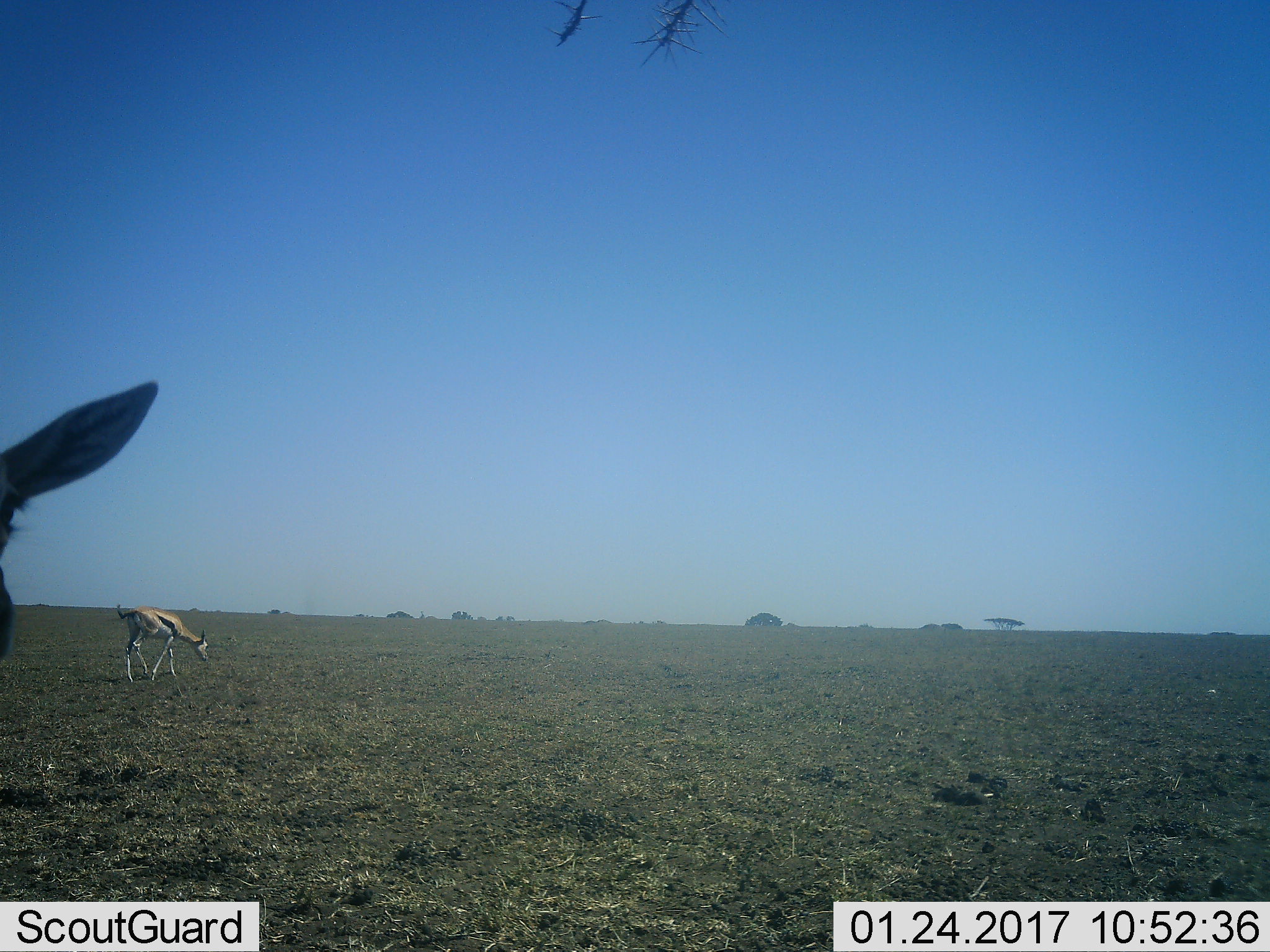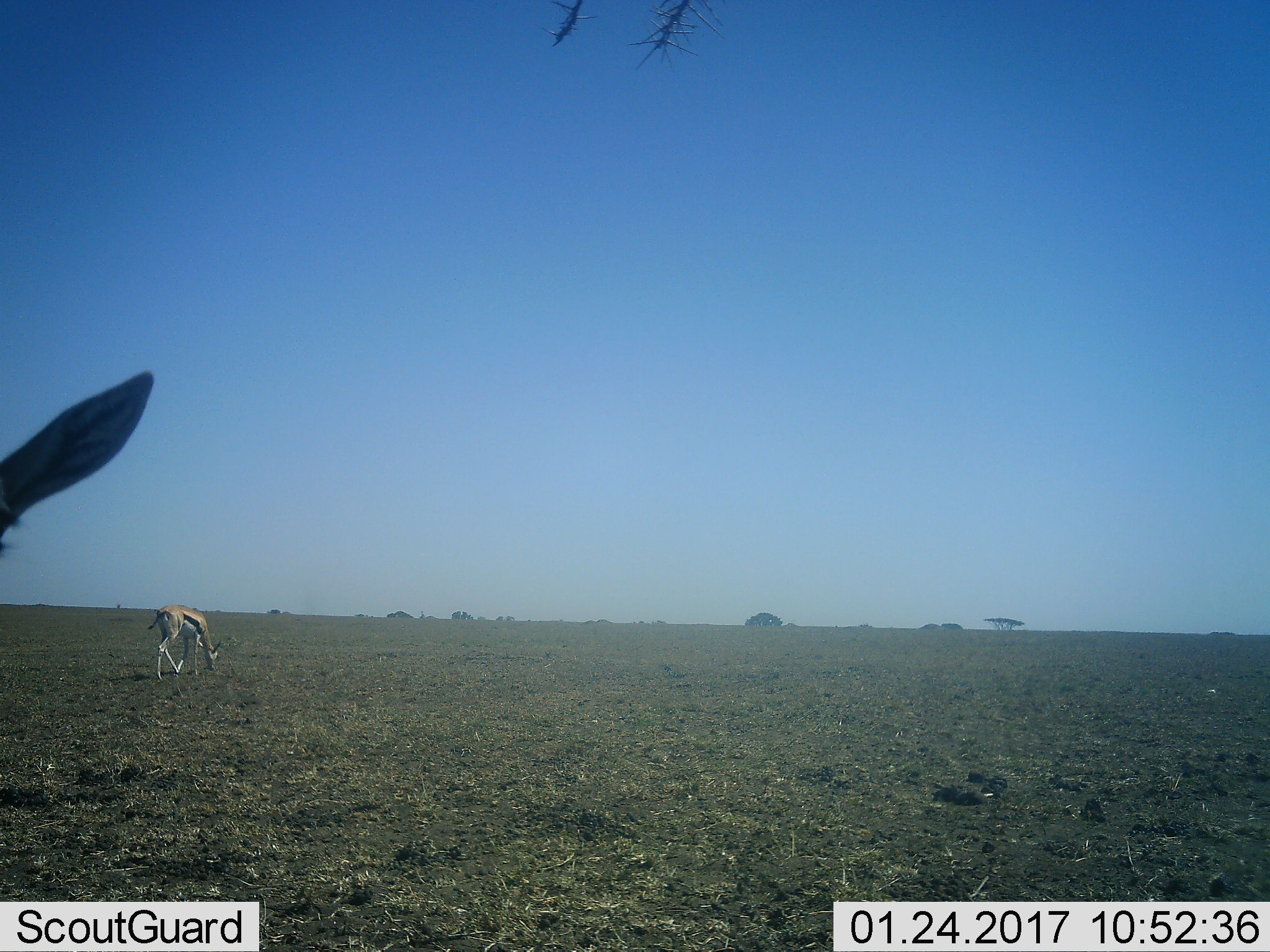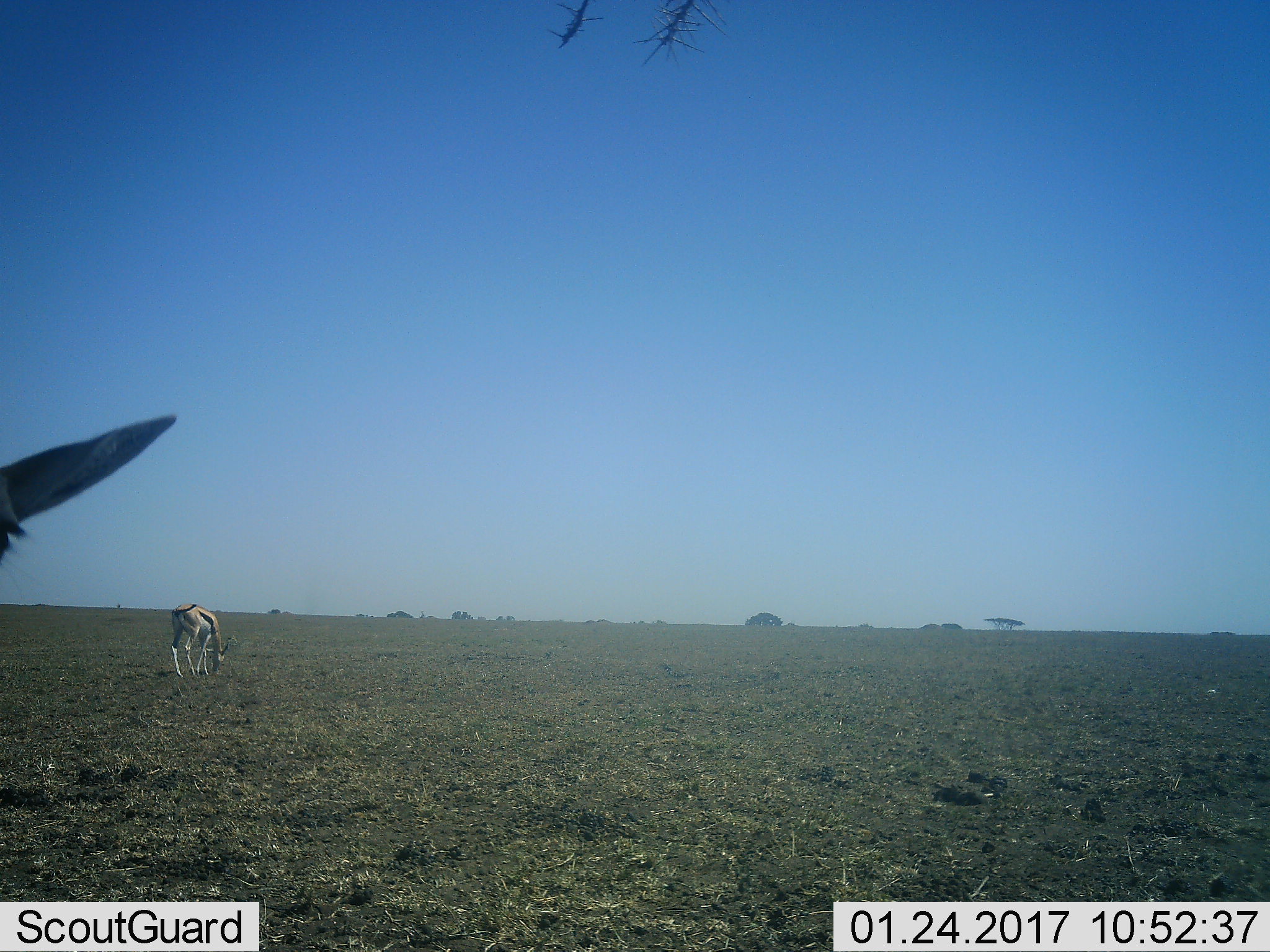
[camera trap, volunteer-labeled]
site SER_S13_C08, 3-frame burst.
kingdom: Animalia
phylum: Chordata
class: Mammalia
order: Artiodactyla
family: Bovidae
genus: Eudorcas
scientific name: Eudorcas thomsonii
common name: thomson's gazelle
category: gazellethomsons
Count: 2.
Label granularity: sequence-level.